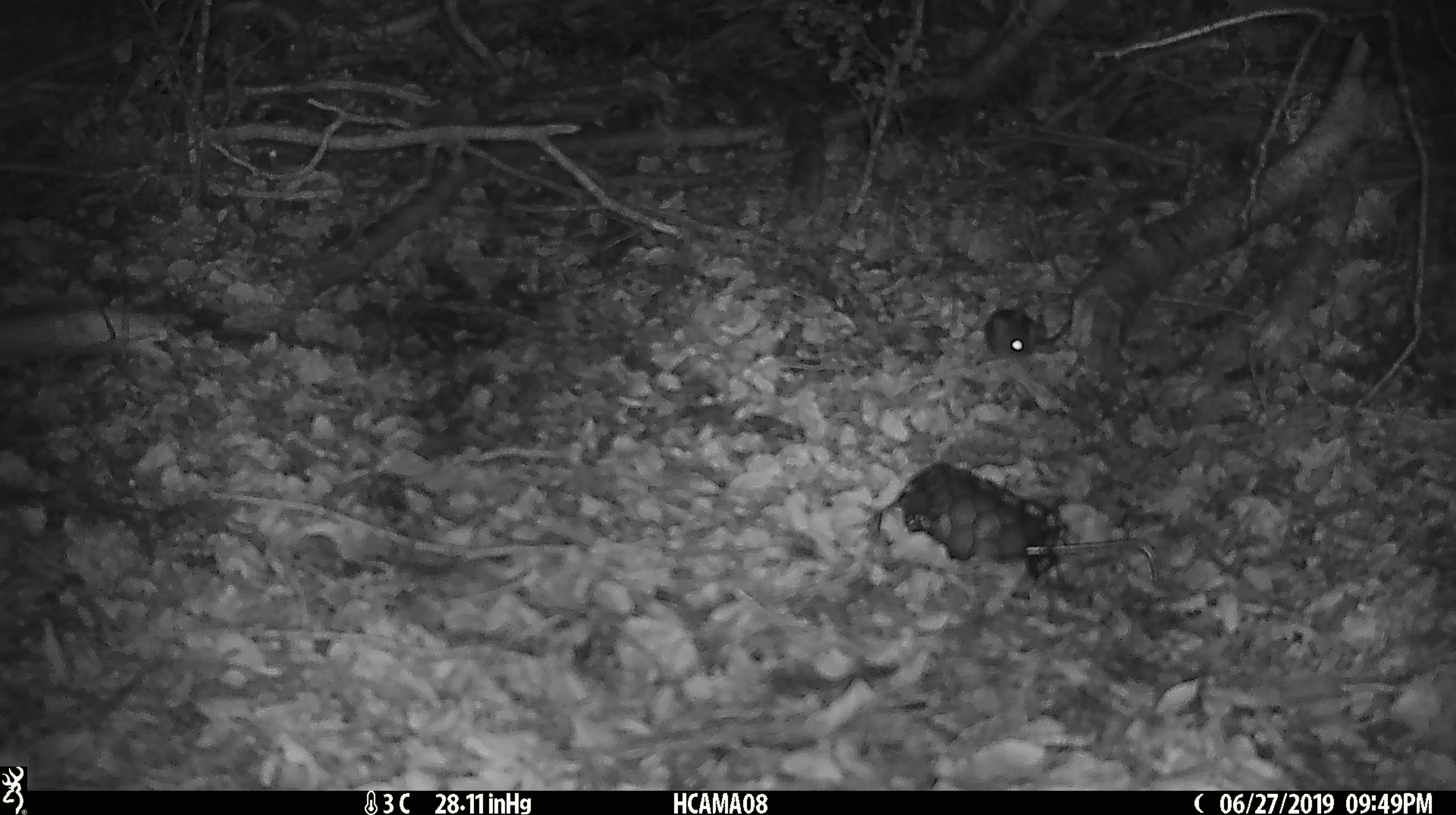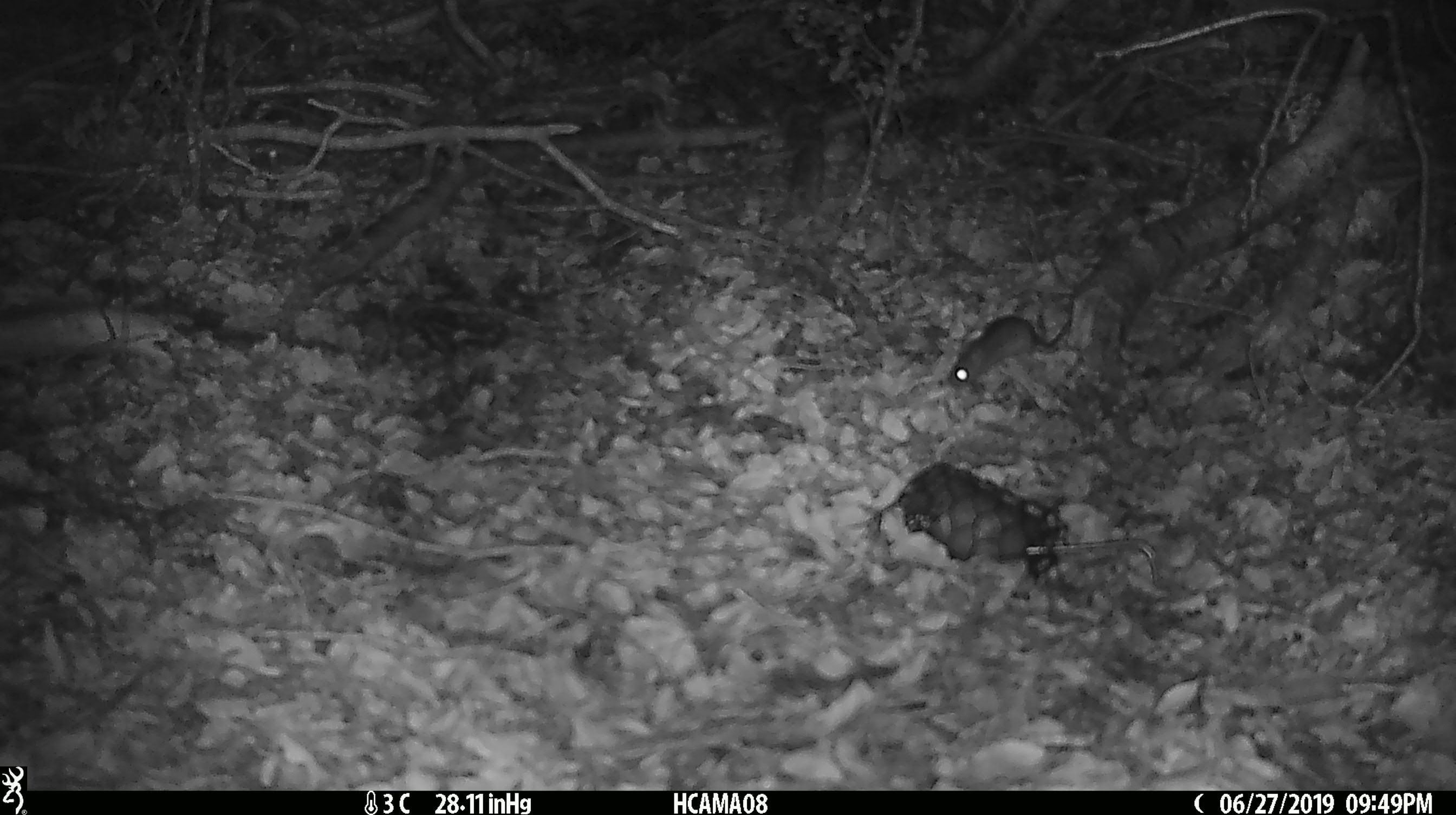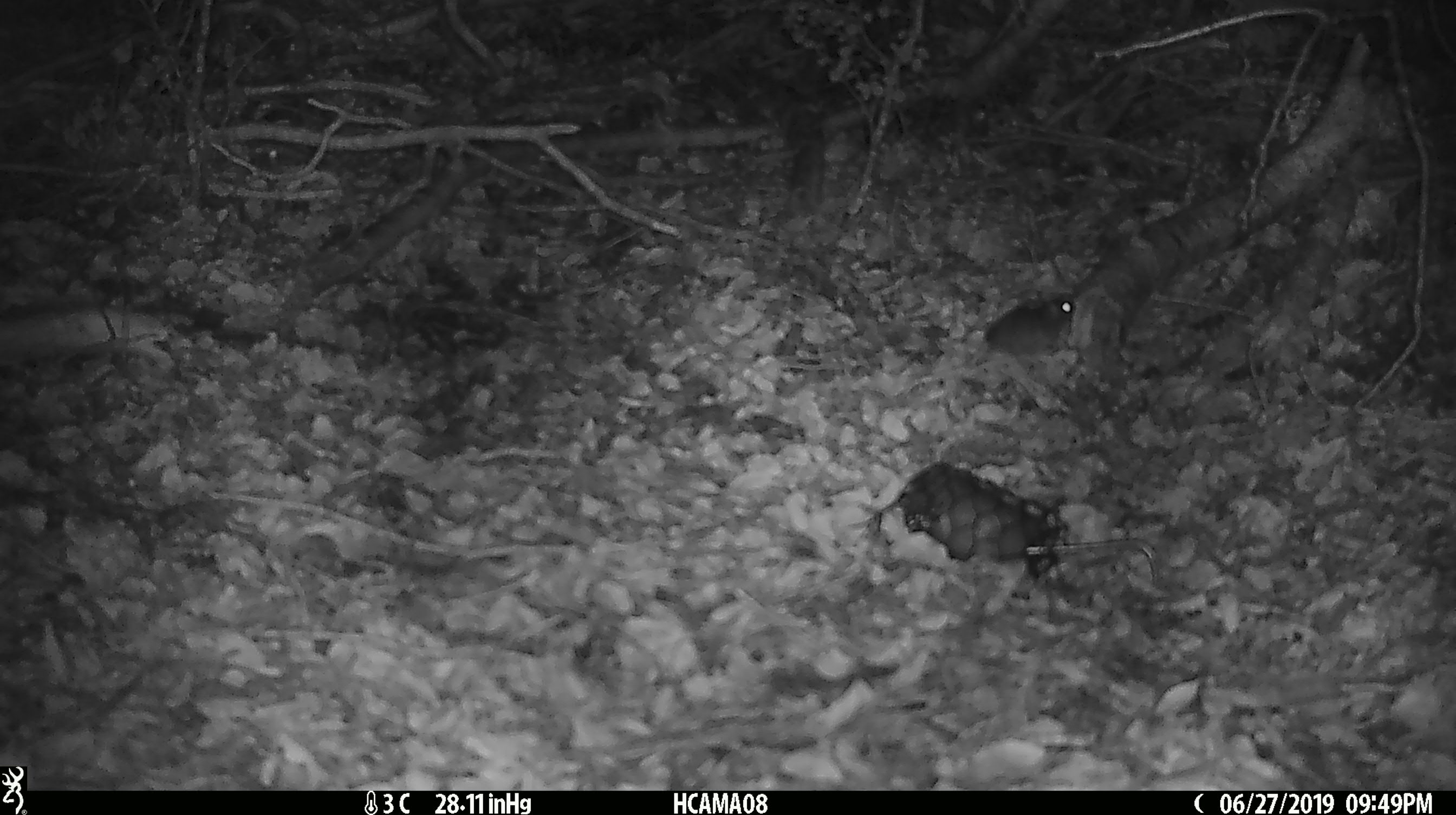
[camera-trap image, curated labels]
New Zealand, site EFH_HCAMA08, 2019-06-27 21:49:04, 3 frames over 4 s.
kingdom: Animalia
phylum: Chordata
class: Mammalia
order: Rodentia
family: Muridae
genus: Mus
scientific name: Mus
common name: mouse